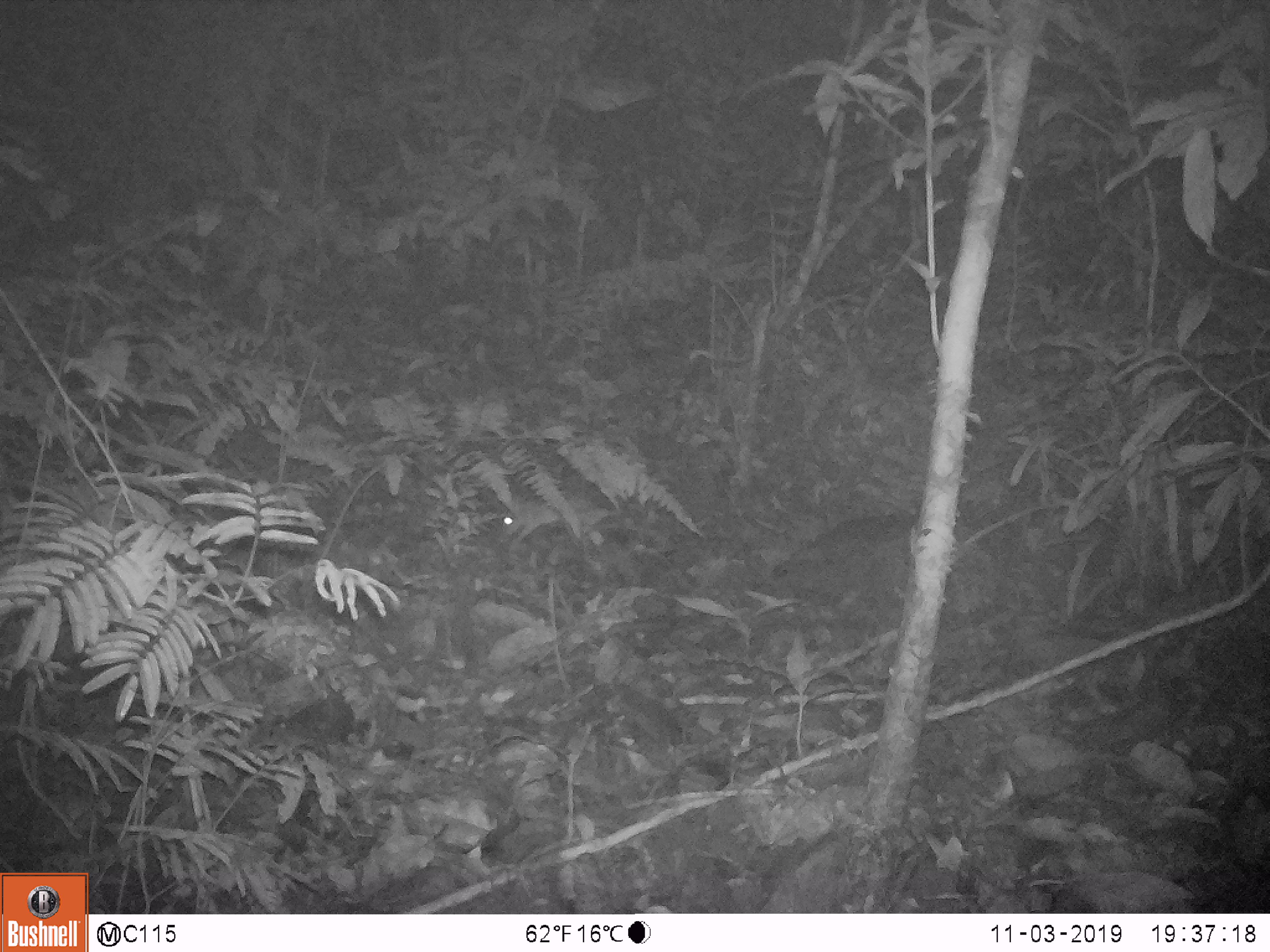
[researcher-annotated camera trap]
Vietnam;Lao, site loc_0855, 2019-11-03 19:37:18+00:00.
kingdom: Animalia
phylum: Chordata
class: Mammalia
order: Rodentia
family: Muridae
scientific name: Muridae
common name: old-world mice and rats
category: unidentified murid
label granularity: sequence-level